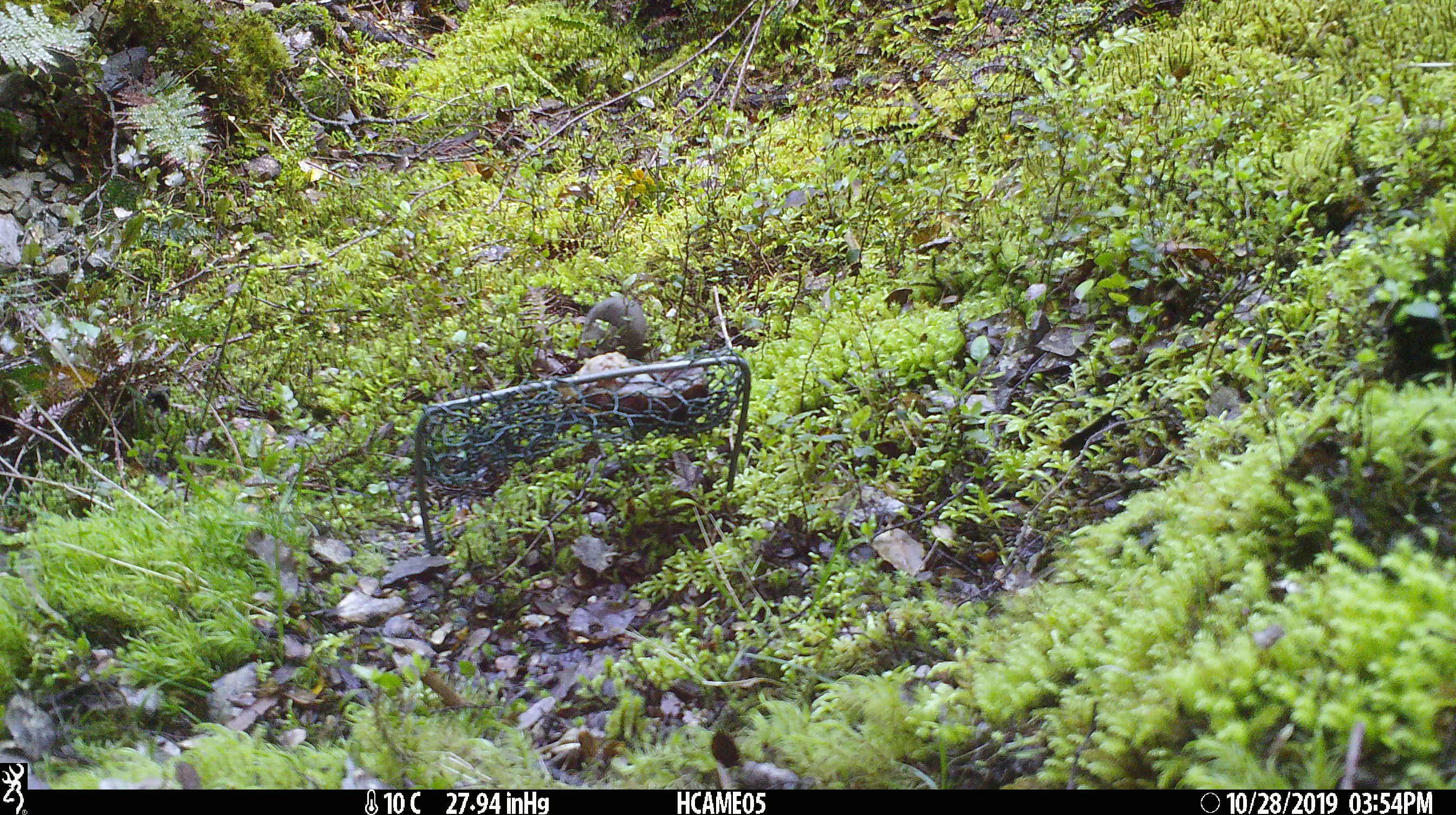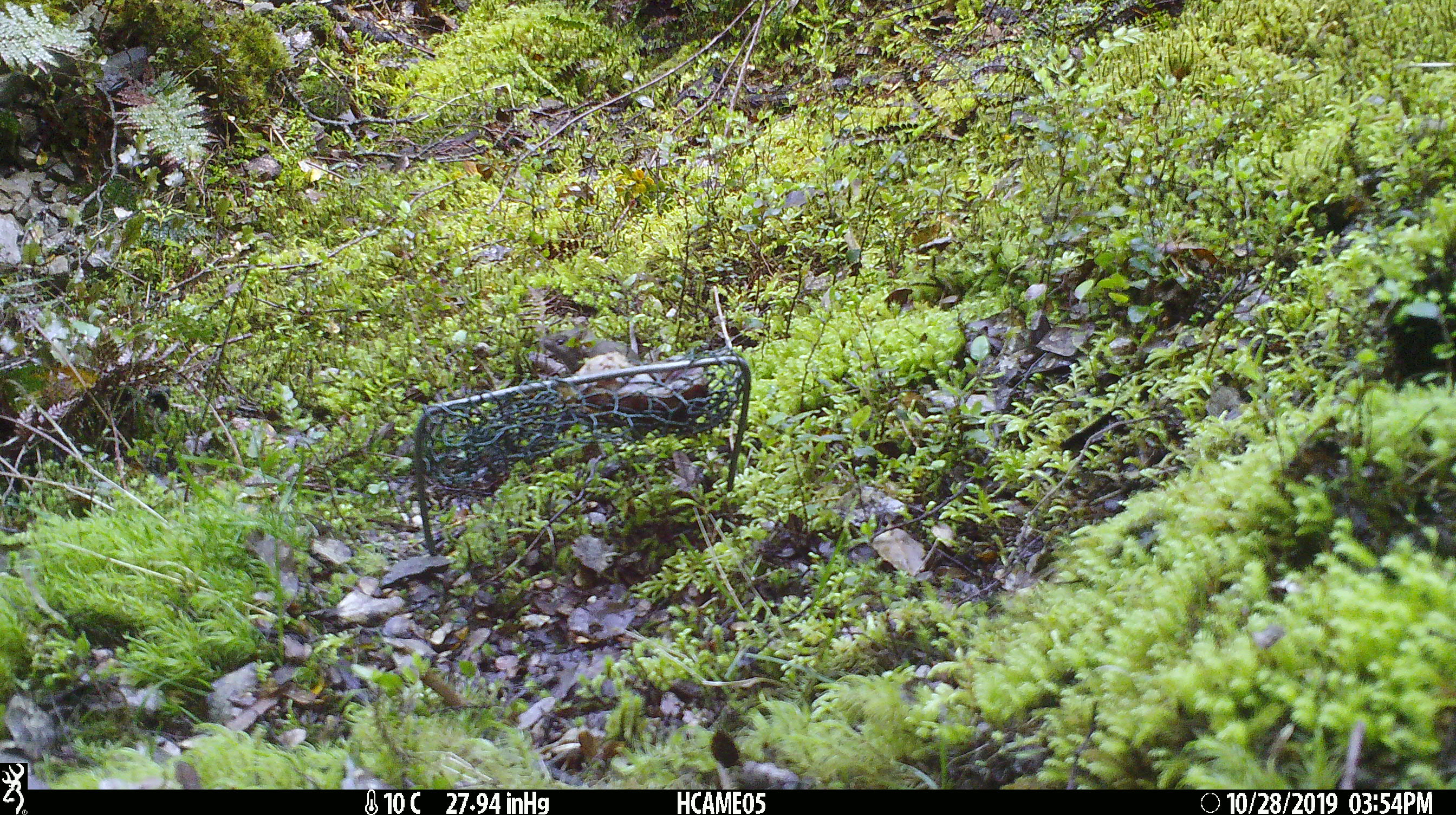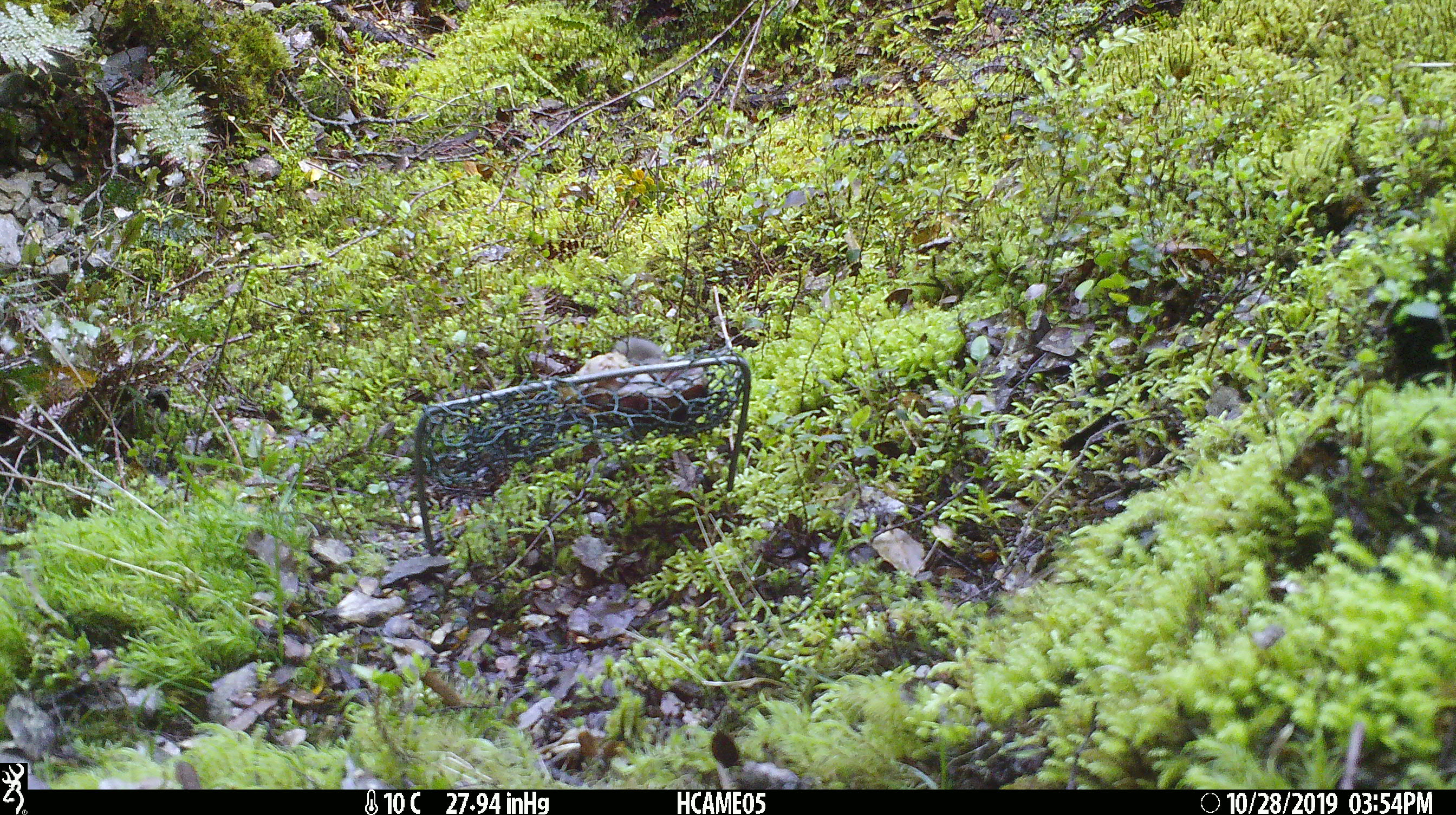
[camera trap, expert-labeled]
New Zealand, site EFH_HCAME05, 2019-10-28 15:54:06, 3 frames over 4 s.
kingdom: Animalia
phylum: Chordata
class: Mammalia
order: Rodentia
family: Muridae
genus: Mus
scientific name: Mus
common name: mouse